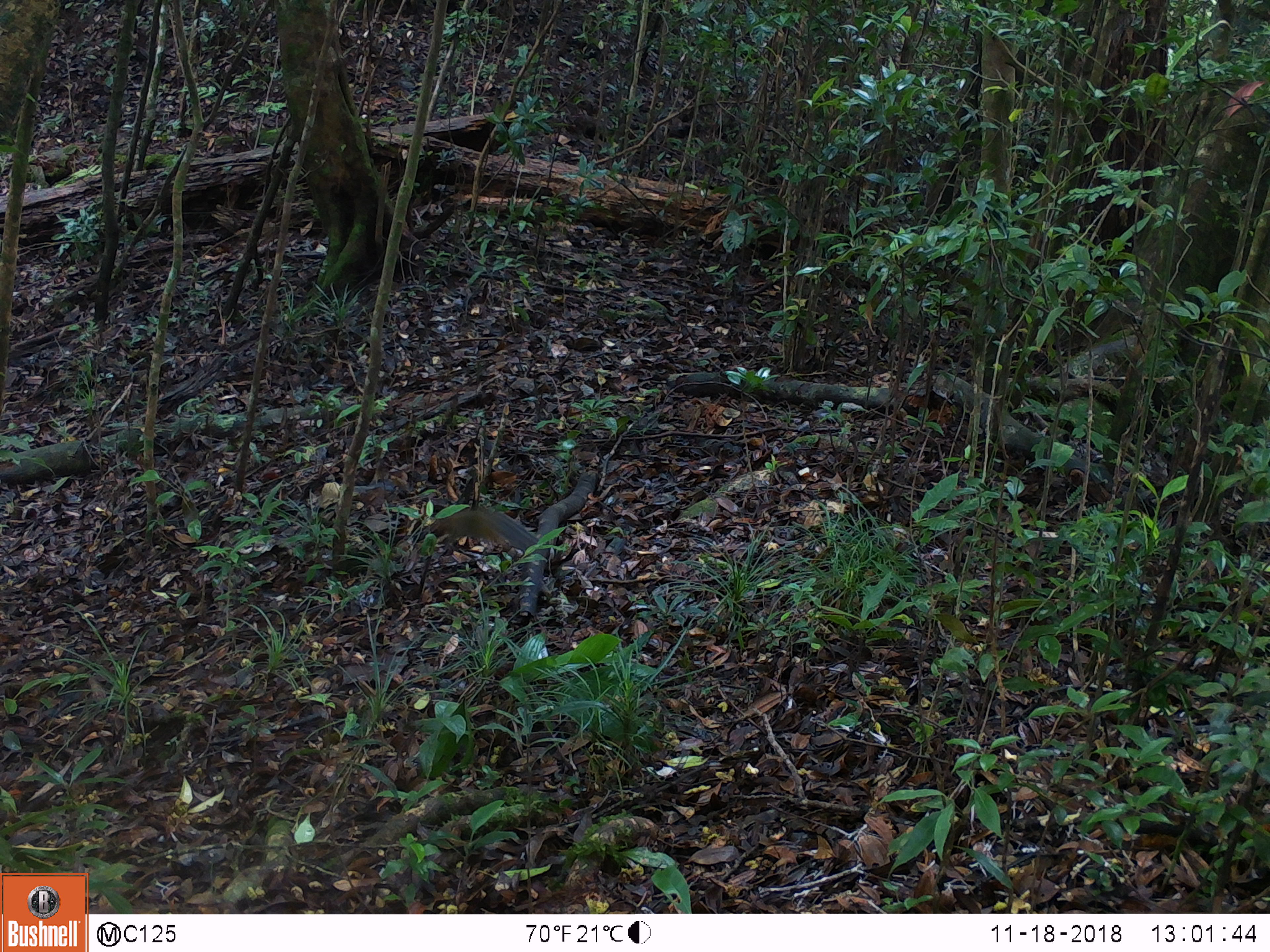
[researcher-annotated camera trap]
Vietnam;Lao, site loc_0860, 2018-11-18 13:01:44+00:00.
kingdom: Animalia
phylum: Chordata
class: Mammalia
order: Rodentia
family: Sciuridae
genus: Dremomys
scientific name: Dremomys rufigenis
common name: red-cheeked squirrel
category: red cheeked squirrel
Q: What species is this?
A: Red cheeked squirrel (red-cheeked squirrel) (Dremomys rufigenis).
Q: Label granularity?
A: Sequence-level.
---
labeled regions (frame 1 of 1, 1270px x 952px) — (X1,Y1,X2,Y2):
red cheeked squirrel: (412,505,540,555)